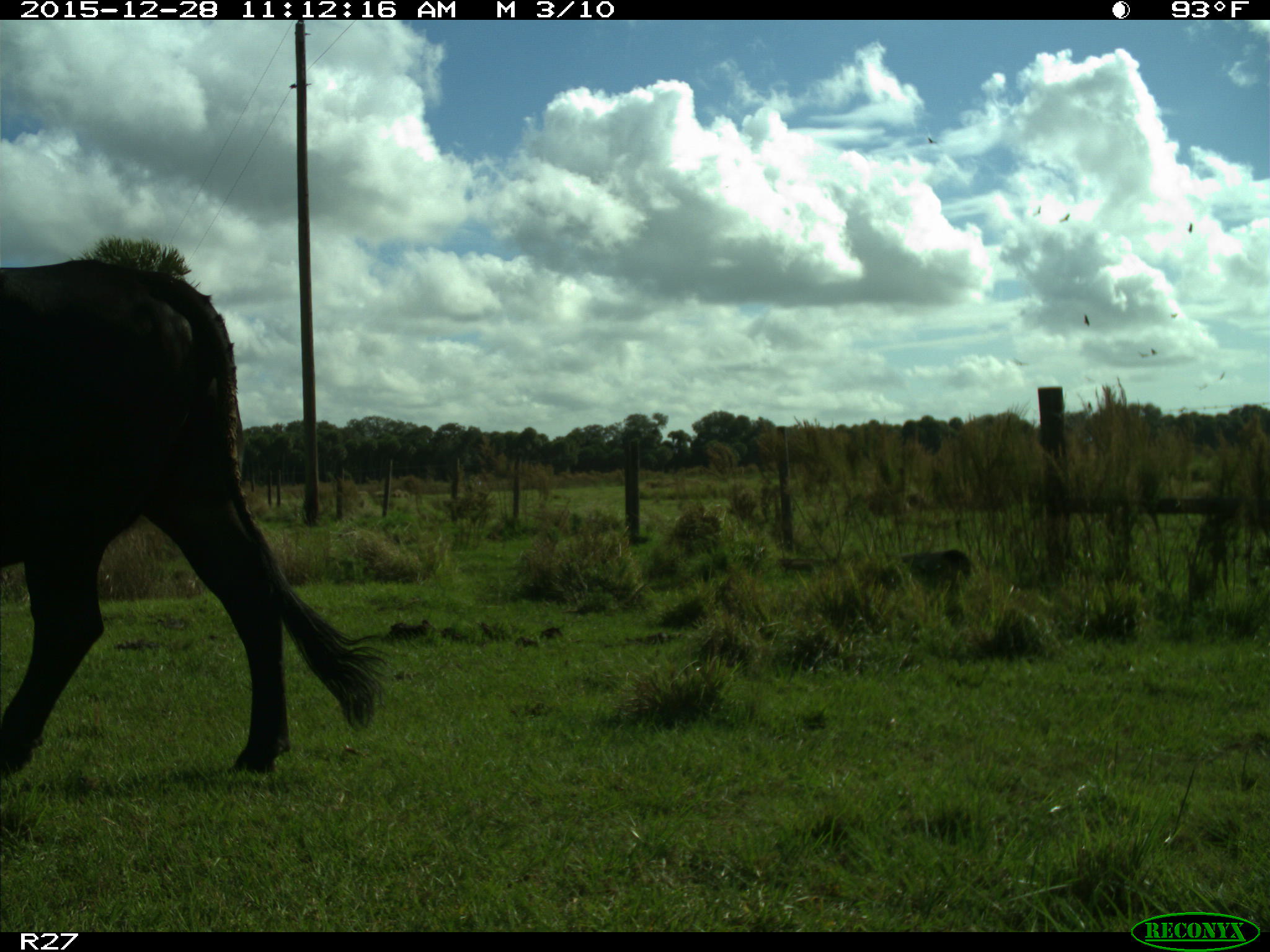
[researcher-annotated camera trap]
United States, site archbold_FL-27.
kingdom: Animalia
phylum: Chordata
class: Mammalia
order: Artiodactyla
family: Bovidae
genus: Bos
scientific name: Bos taurus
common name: domestic cow